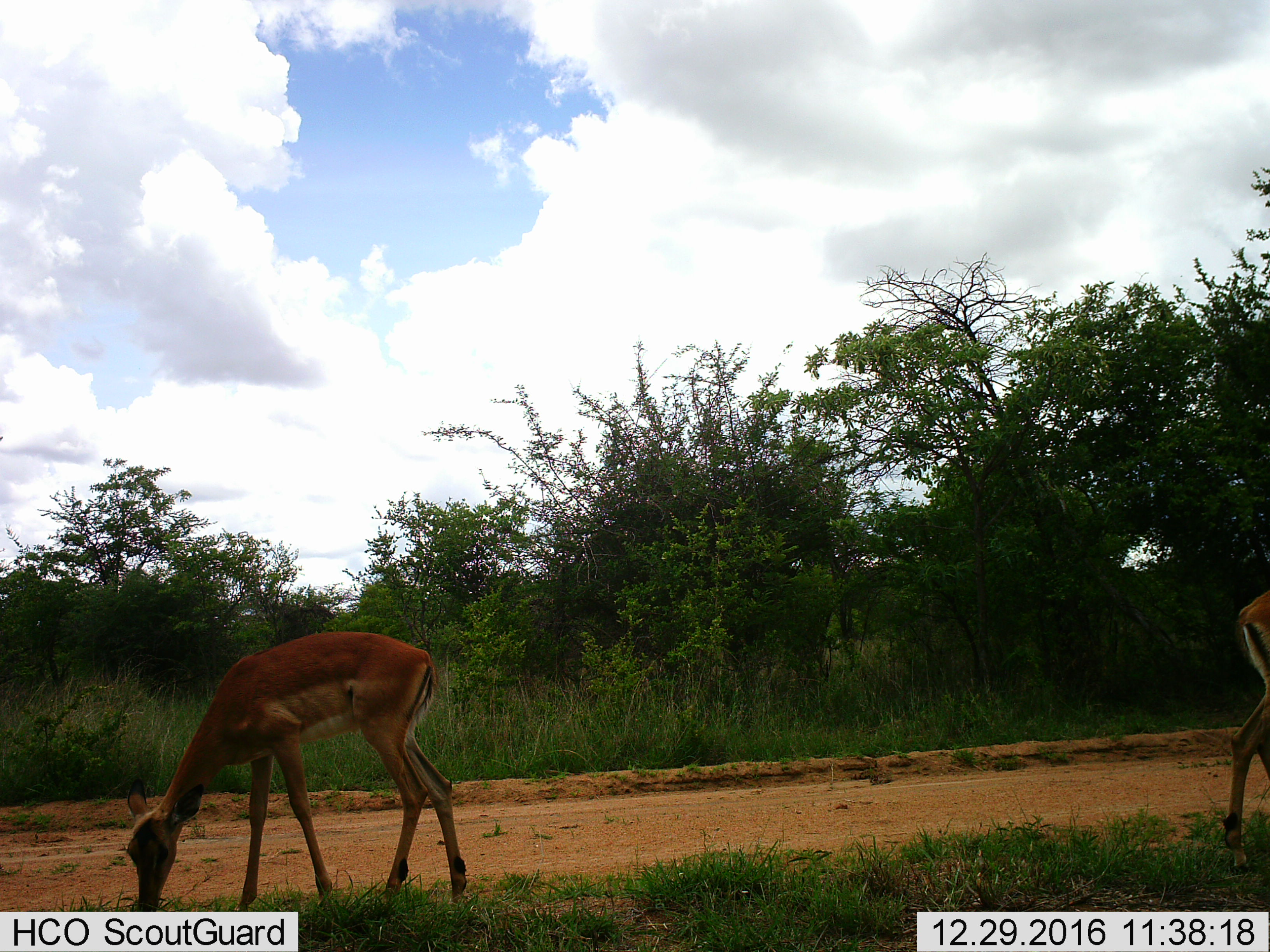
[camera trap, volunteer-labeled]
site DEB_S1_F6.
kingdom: Animalia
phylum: Chordata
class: Mammalia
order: Artiodactyla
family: Bovidae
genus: Aepyceros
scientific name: Aepyceros melampus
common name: impala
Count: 2.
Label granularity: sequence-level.